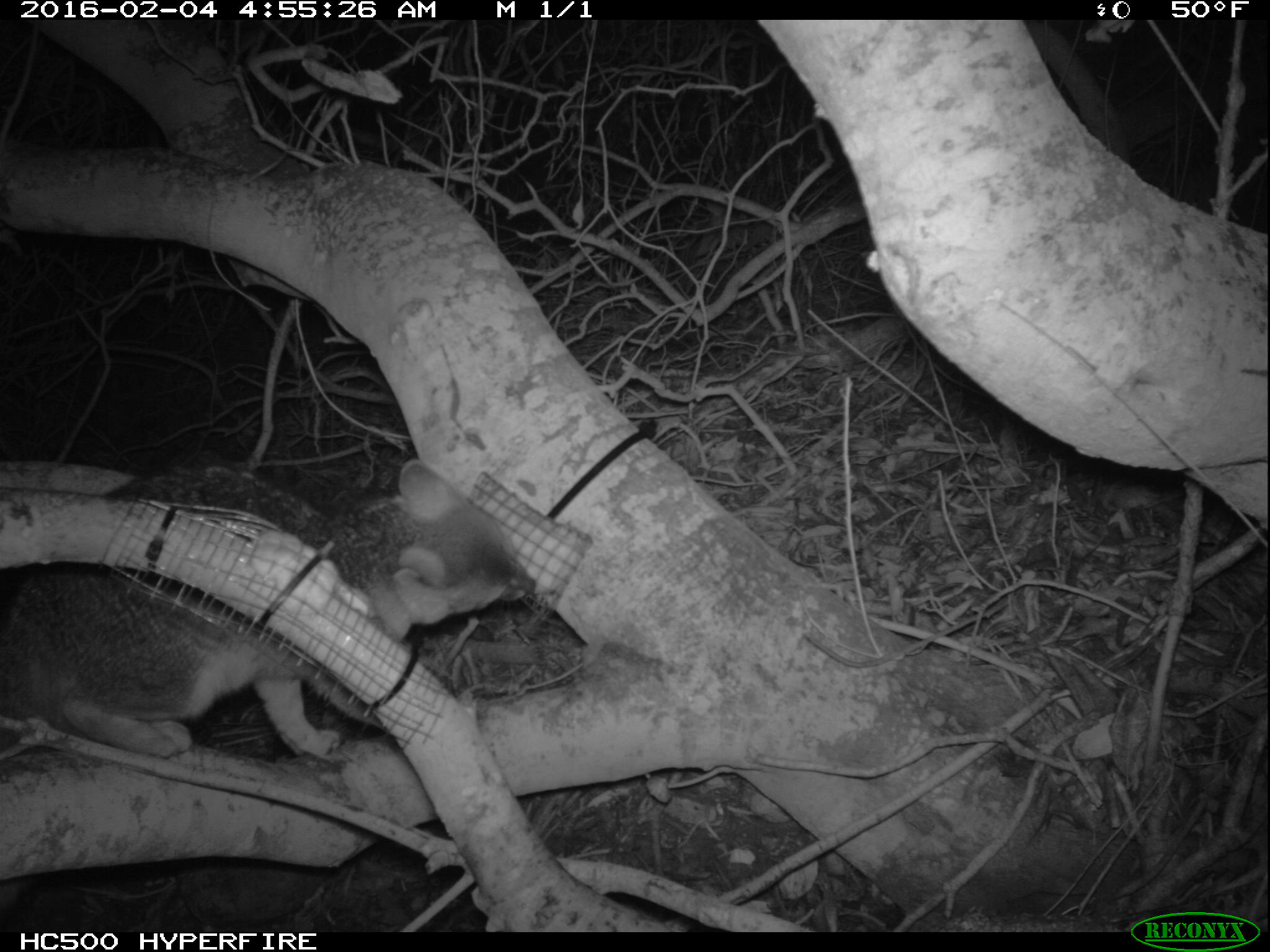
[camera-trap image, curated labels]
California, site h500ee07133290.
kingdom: Animalia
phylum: Chordata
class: Mammalia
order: Carnivora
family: Canidae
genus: Urocyon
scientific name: Urocyon littoralis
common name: island fox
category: fox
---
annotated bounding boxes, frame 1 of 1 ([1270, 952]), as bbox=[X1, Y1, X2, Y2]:
fox: bbox=[1, 457, 539, 760]